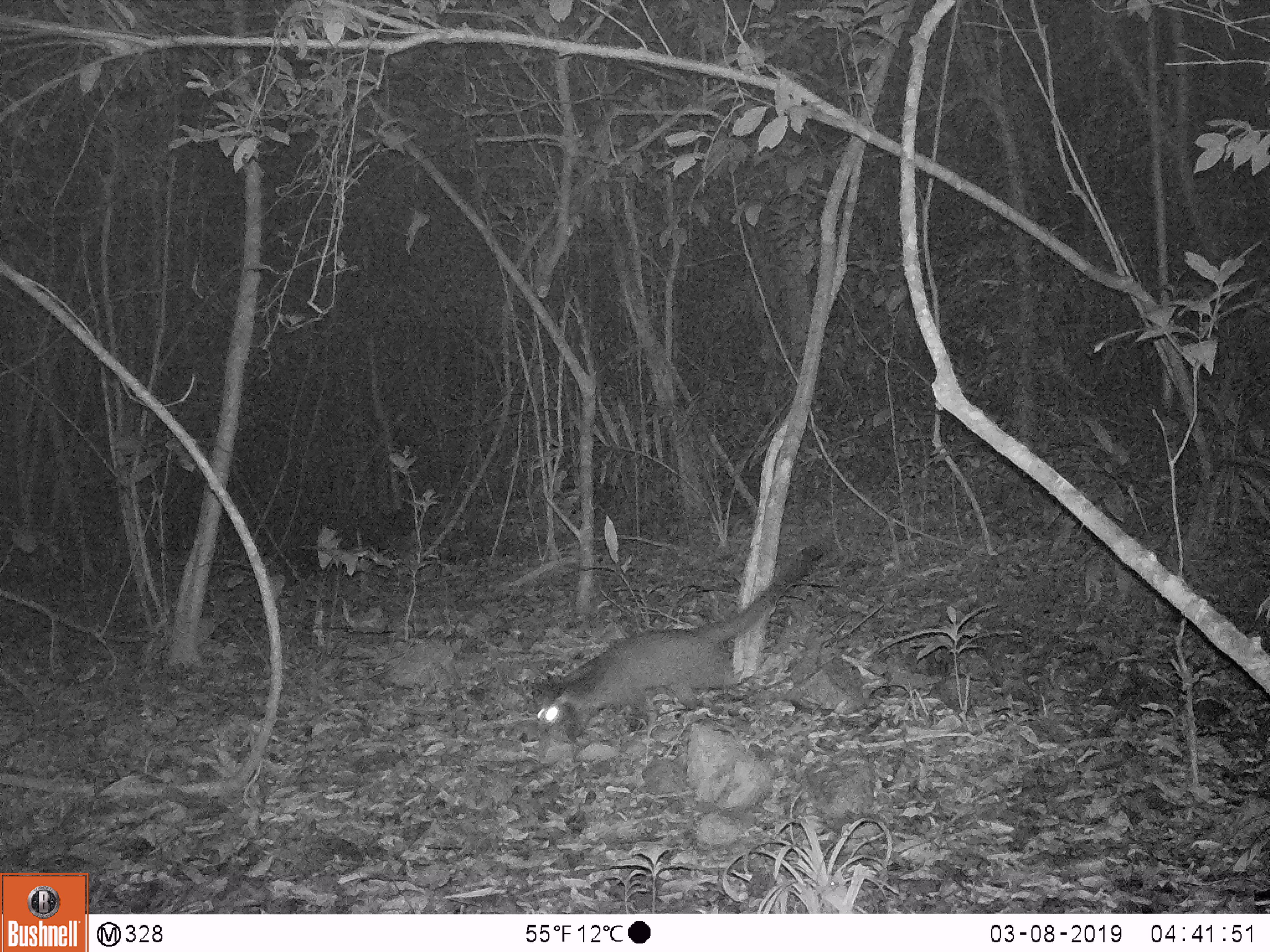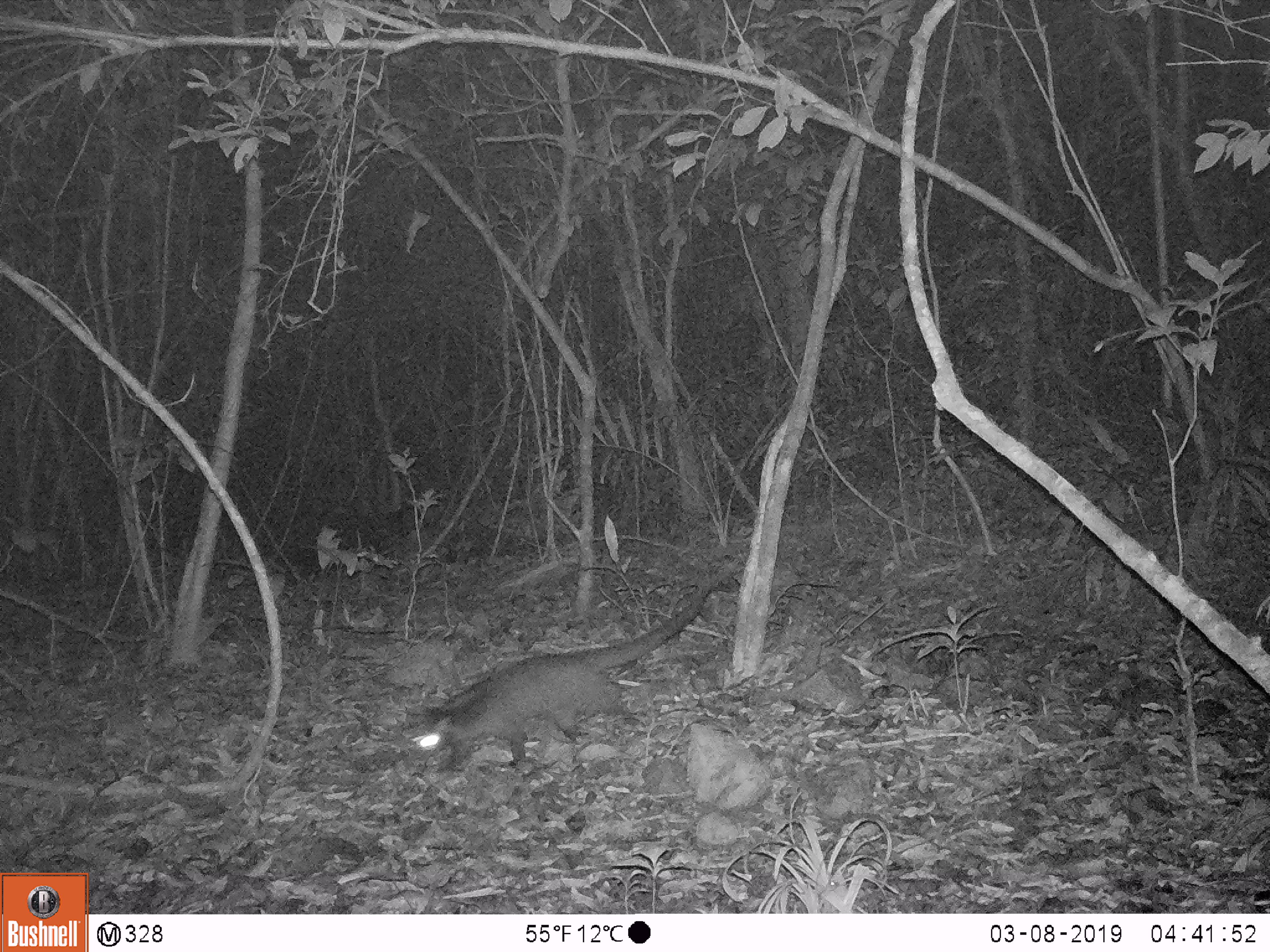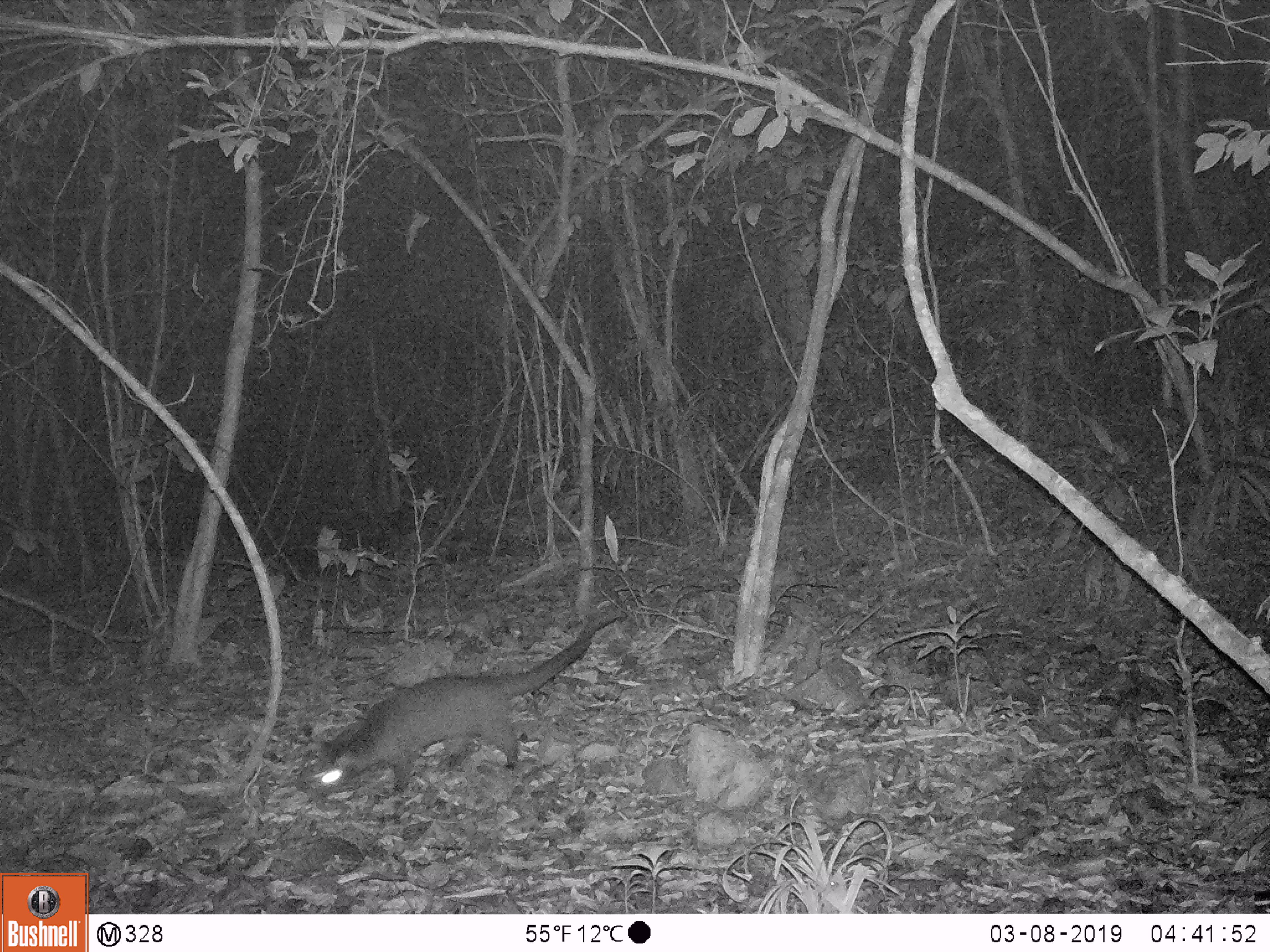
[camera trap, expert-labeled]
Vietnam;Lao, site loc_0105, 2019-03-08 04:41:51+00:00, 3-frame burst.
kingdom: Animalia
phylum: Chordata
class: Mammalia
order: Carnivora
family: Viverridae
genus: Paguma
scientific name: Paguma larvata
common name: masked palm civet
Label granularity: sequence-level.